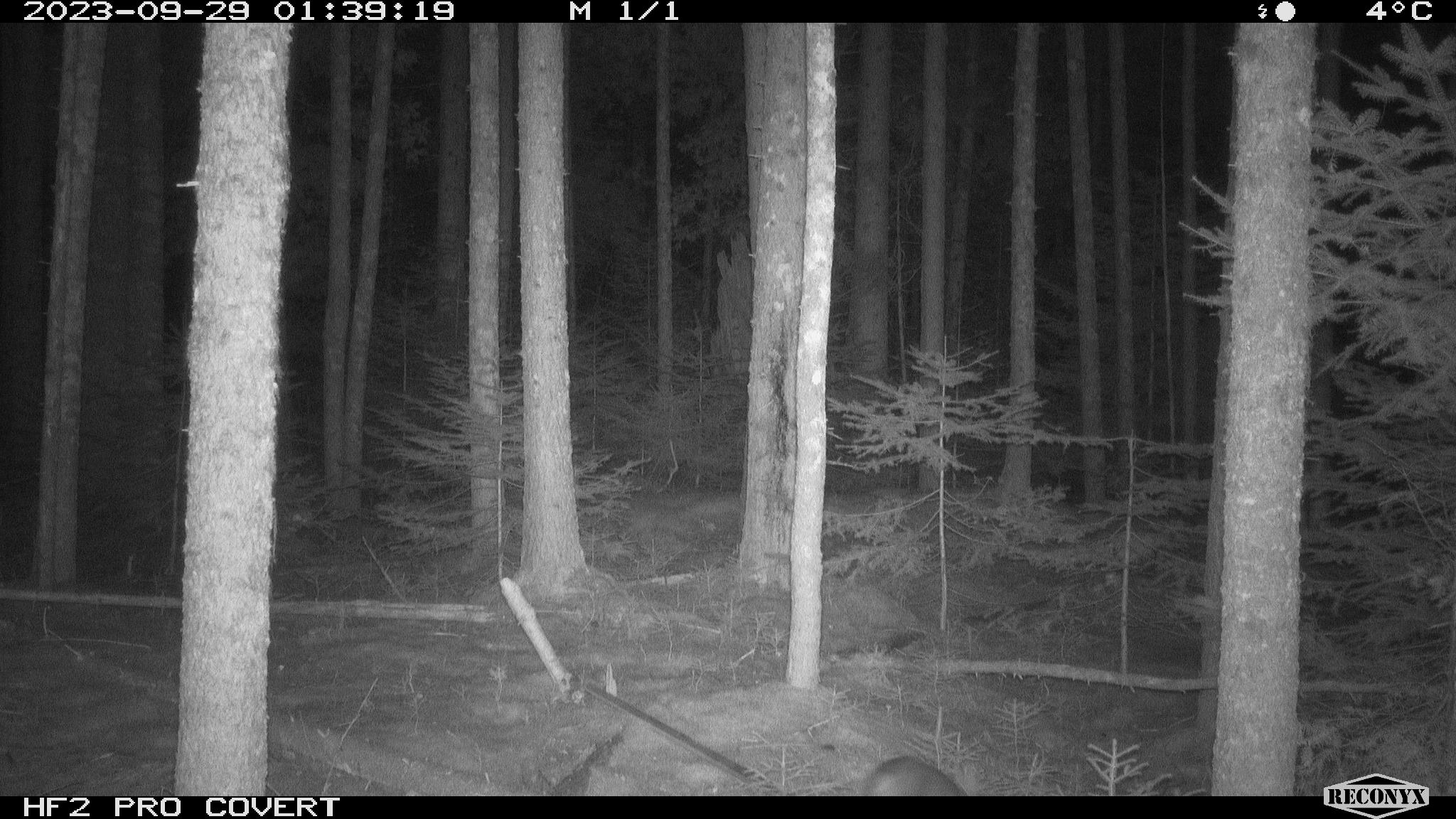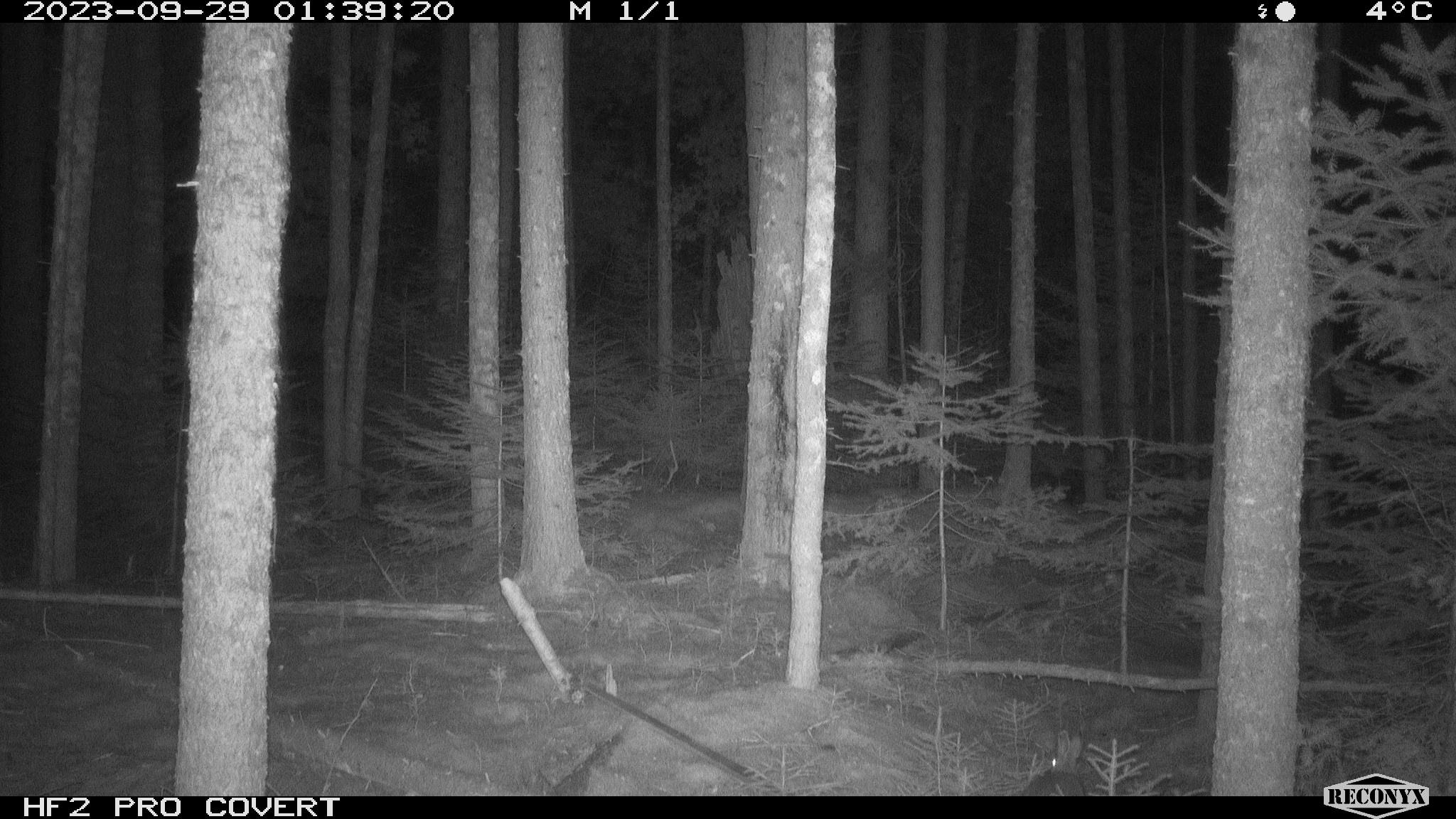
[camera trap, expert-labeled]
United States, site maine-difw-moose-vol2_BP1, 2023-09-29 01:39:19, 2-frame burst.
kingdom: Animalia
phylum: Chordata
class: Mammalia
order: Lagomorpha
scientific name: Lagomorpha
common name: rabbit or hare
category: rabbit or hare sp.